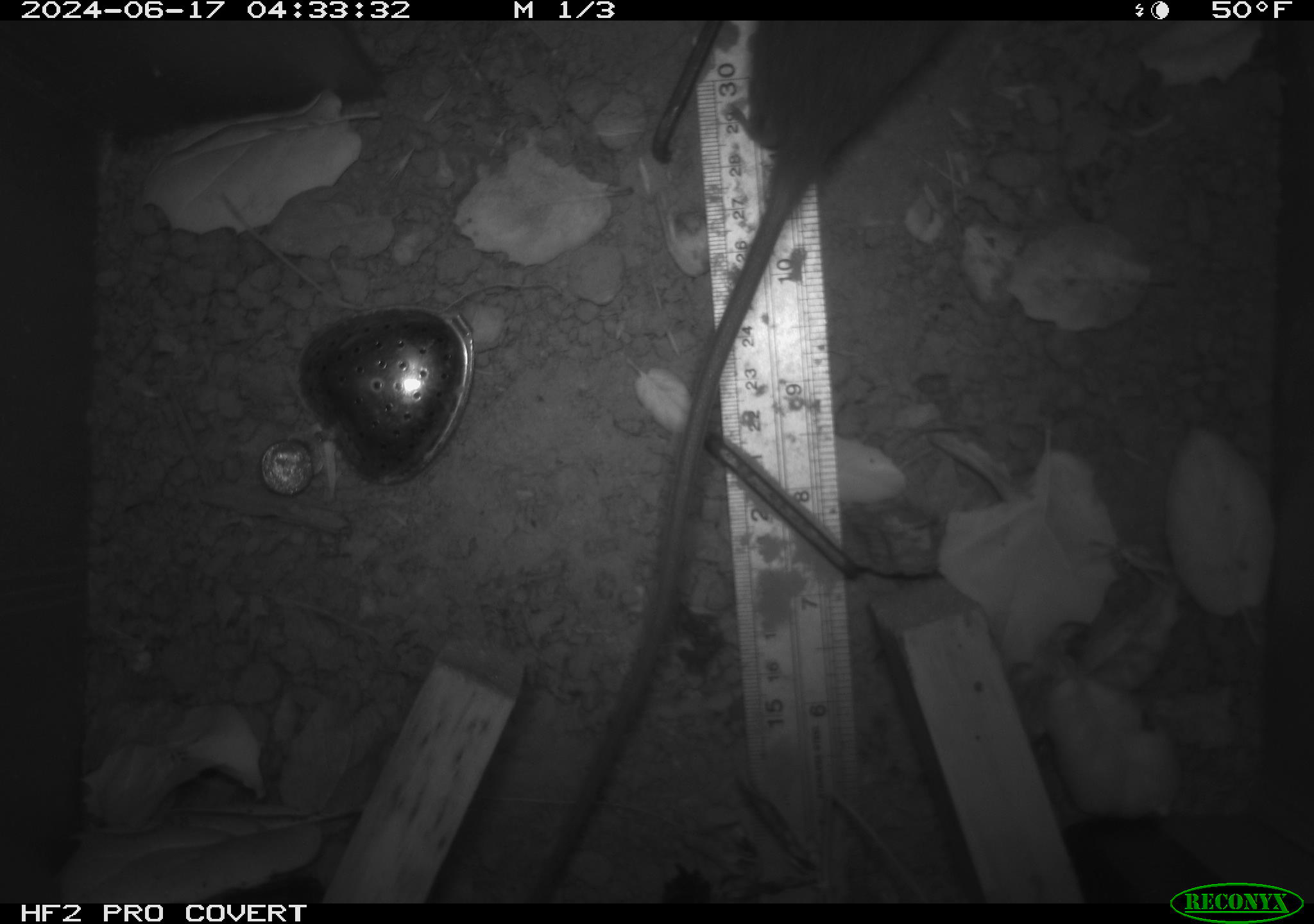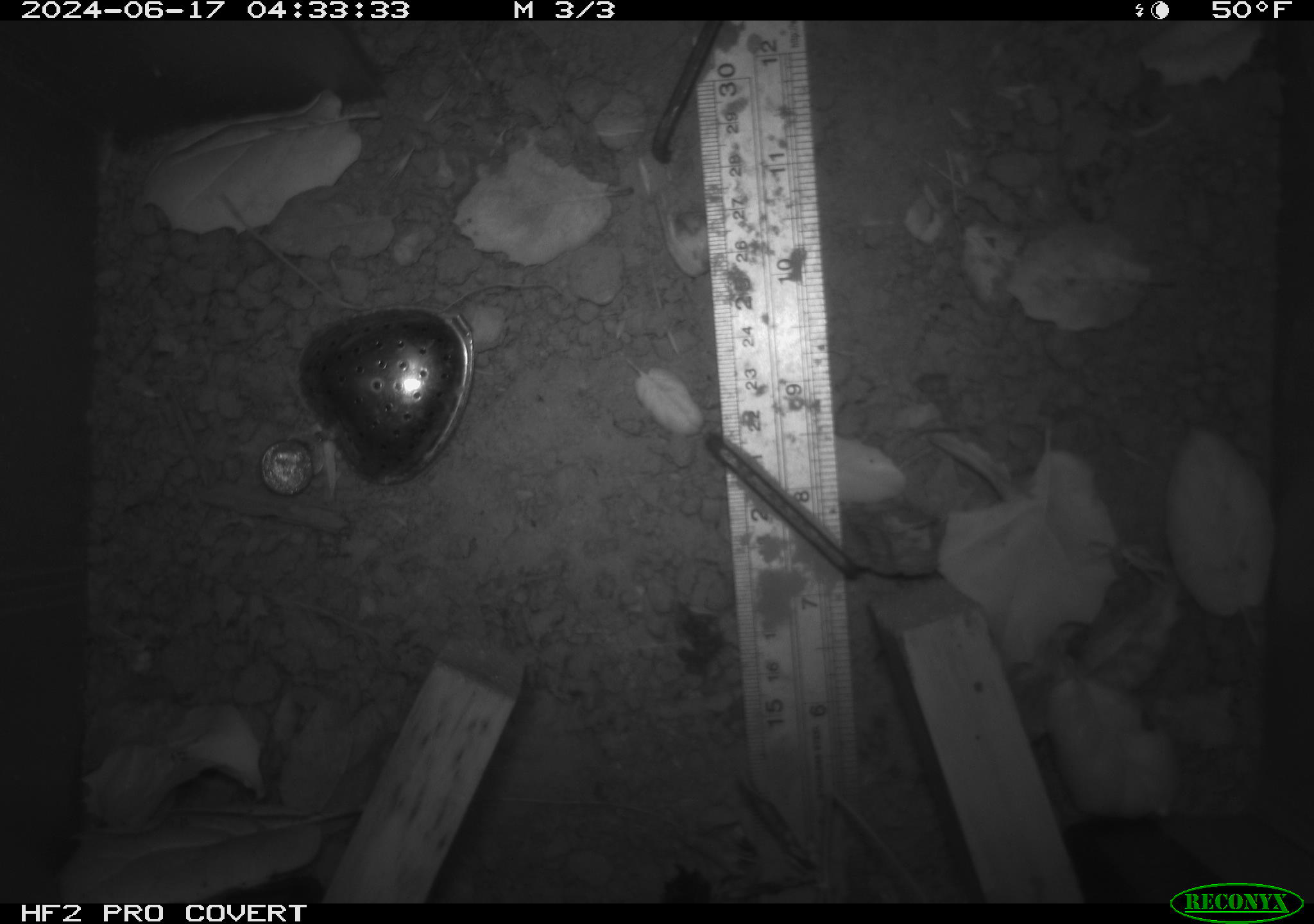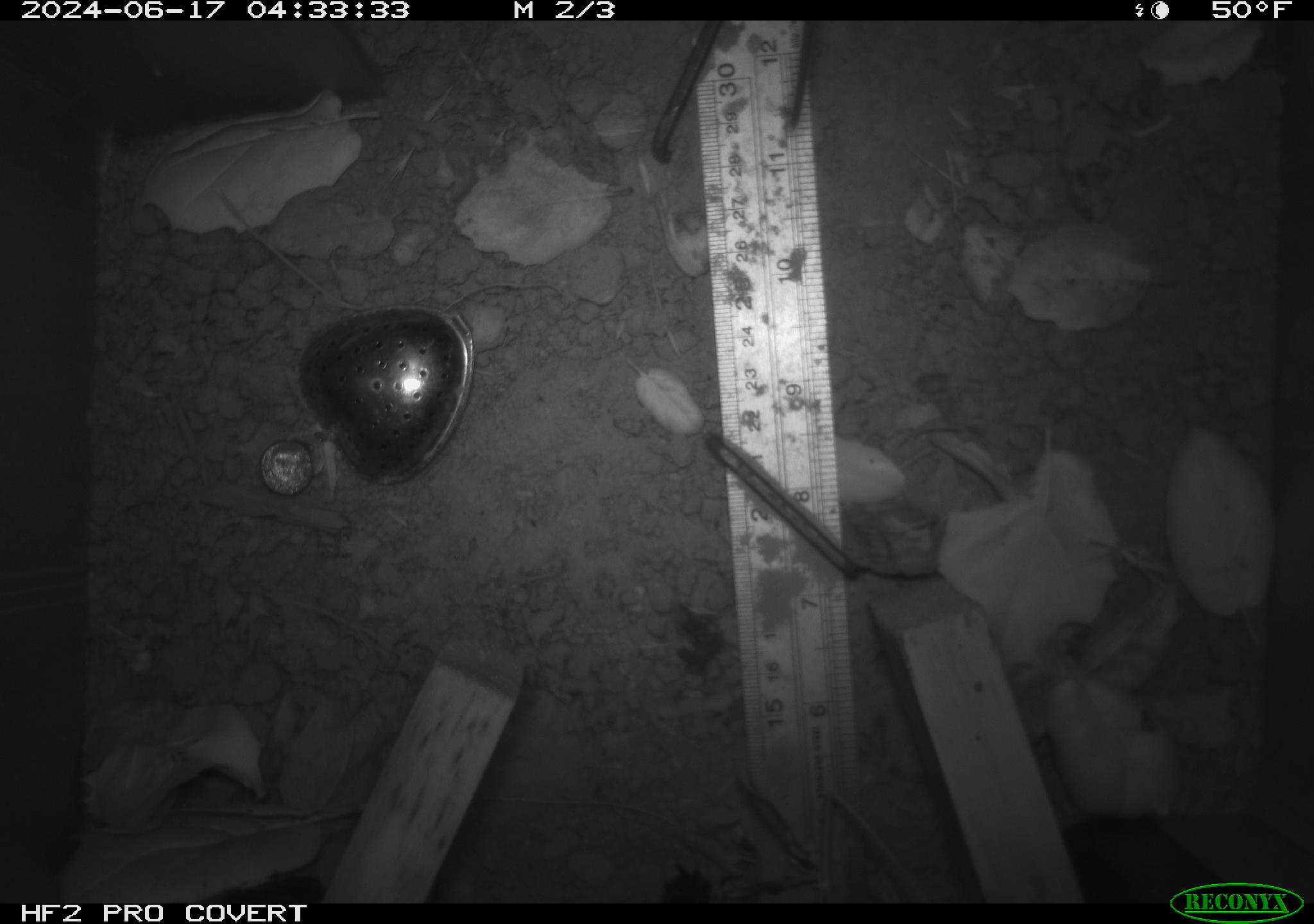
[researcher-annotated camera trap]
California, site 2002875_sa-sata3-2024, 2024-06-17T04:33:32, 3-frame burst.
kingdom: Animalia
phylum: Chordata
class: Mammalia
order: Rodentia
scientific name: Rodentia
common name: rodent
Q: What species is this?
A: Rodent (Rodentia).